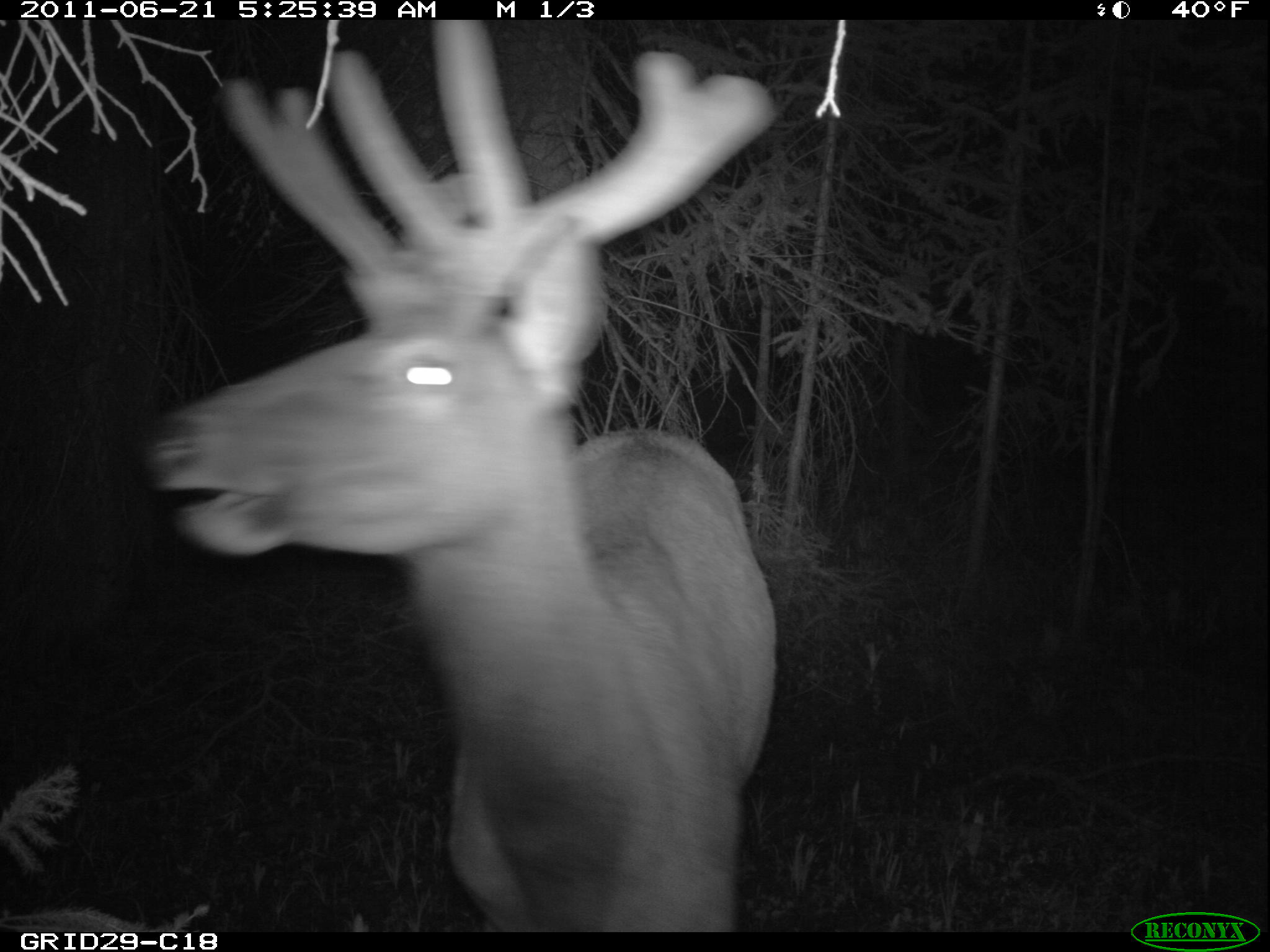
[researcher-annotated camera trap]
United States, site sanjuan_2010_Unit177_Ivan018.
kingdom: Animalia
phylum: Chordata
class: Mammalia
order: Artiodactyla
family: Cervidae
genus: Cervus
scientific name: Cervus elaphus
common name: red deer